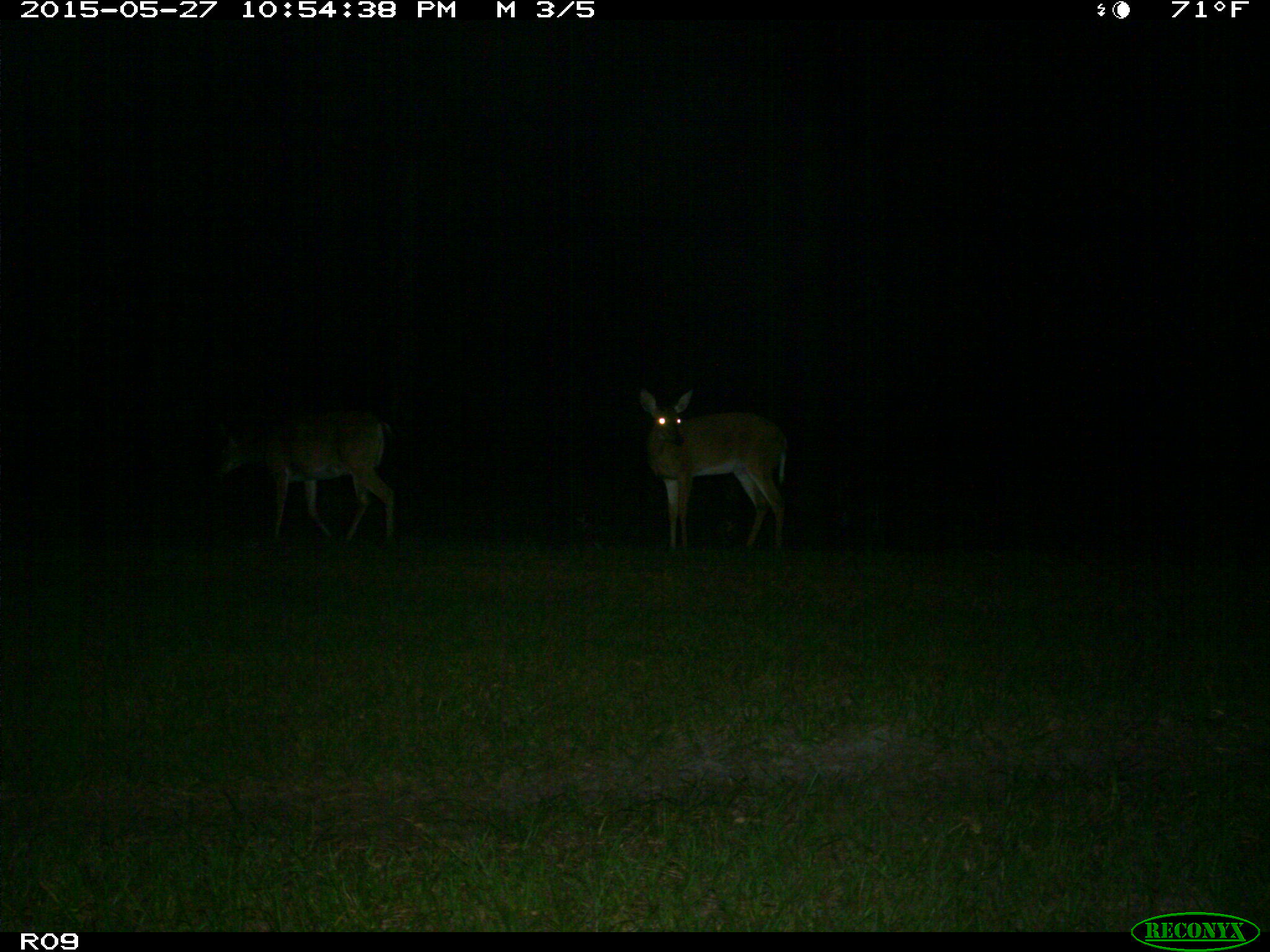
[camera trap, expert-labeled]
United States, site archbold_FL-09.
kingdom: Animalia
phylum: Chordata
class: Mammalia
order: Artiodactyla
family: Cervidae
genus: Odocoileus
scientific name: Odocoileus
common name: deer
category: unidentified deer